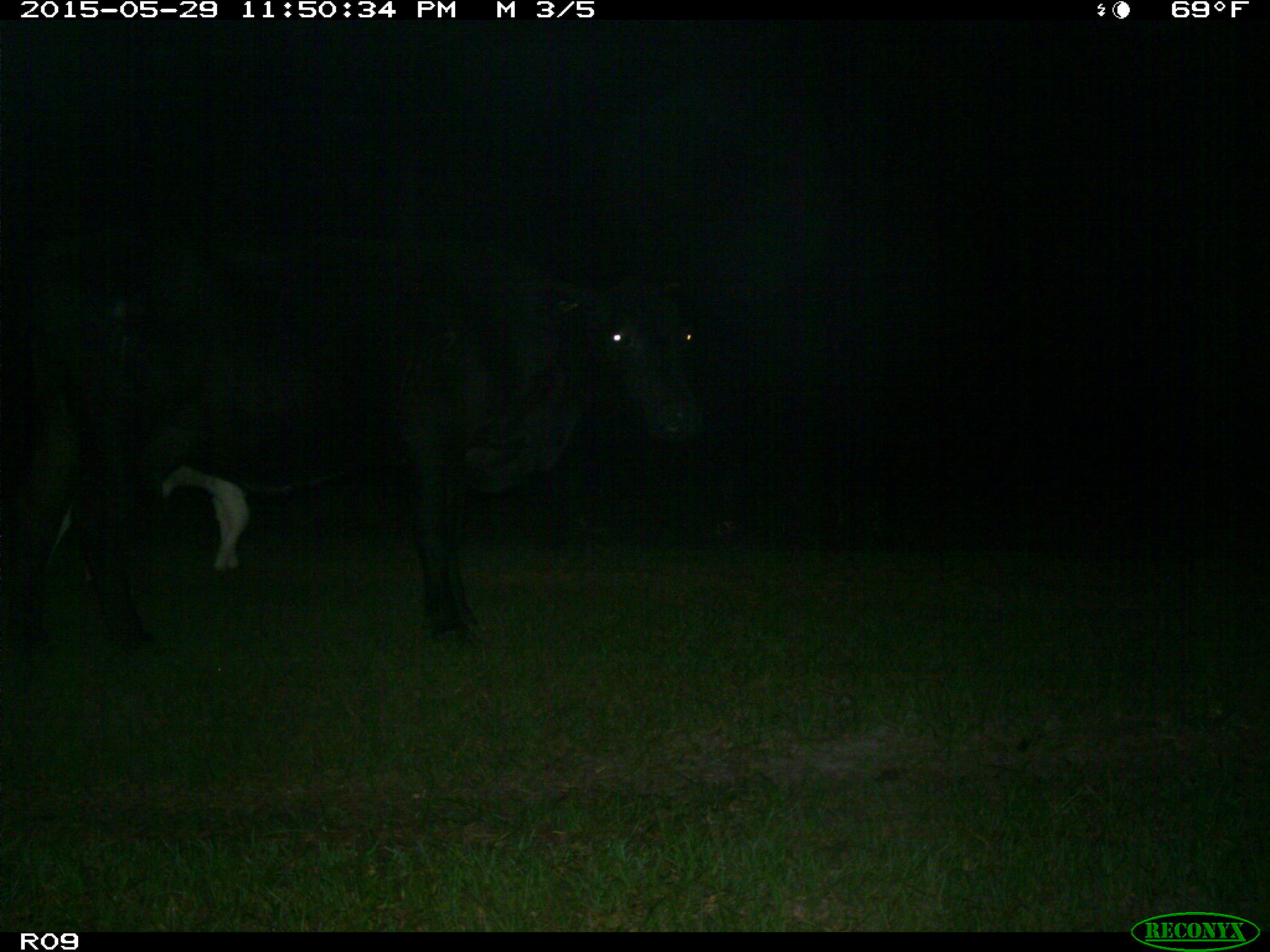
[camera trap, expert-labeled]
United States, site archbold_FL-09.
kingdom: Animalia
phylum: Chordata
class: Mammalia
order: Artiodactyla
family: Bovidae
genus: Bos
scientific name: Bos taurus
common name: domestic cow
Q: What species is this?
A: Bos taurus (domestic cow).